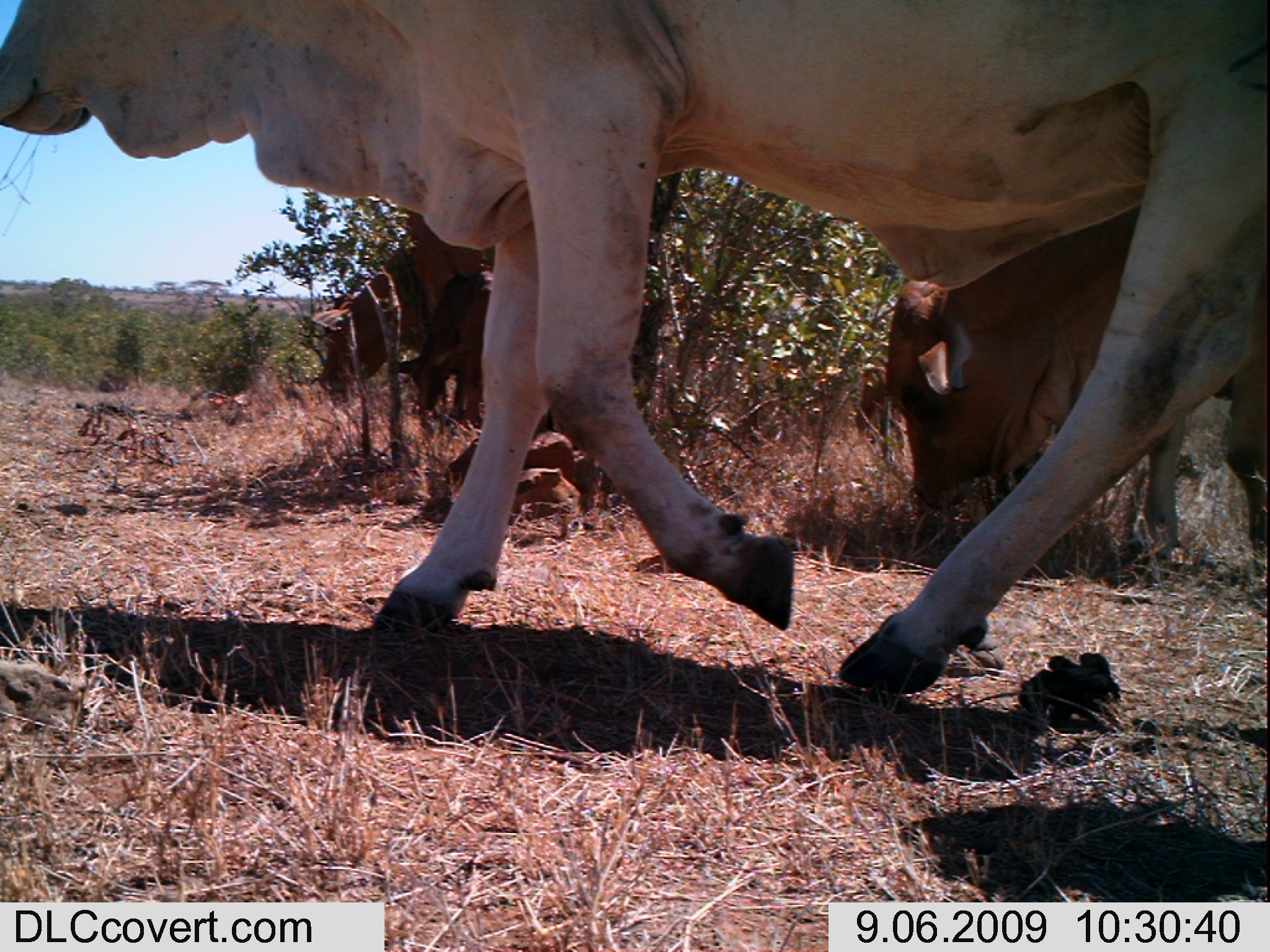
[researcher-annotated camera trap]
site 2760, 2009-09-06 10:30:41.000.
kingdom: Animalia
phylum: Chordata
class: Mammalia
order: Artiodactyla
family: Bovidae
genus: Bos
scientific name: Bos taurus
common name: domestic cattle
Bos taurus (domestic cattle), count 3.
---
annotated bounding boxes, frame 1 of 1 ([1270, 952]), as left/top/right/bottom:
bos taurus: 0/0/1270/692; 882/201/1270/565; 394/269/670/432; 309/208/502/400